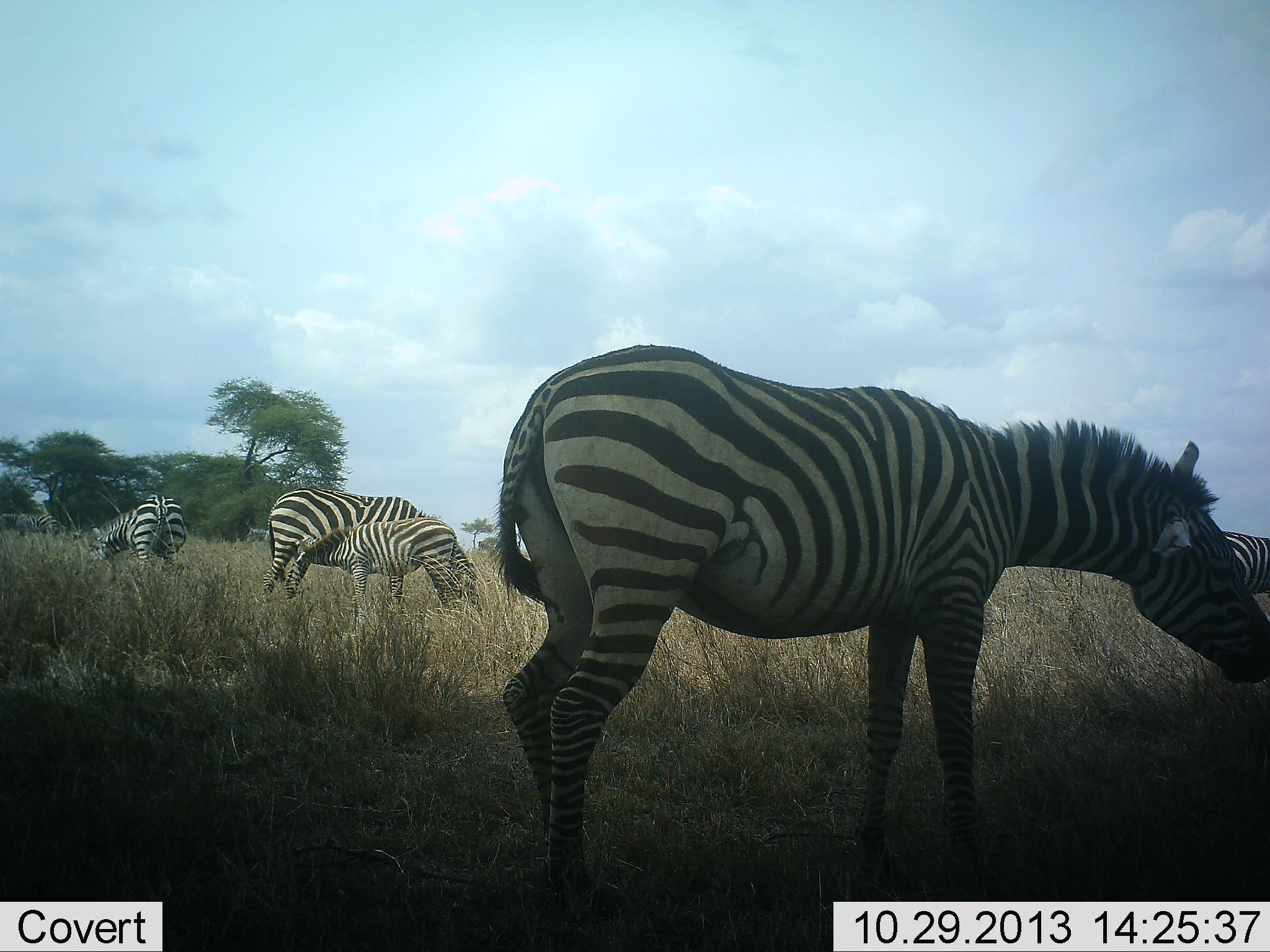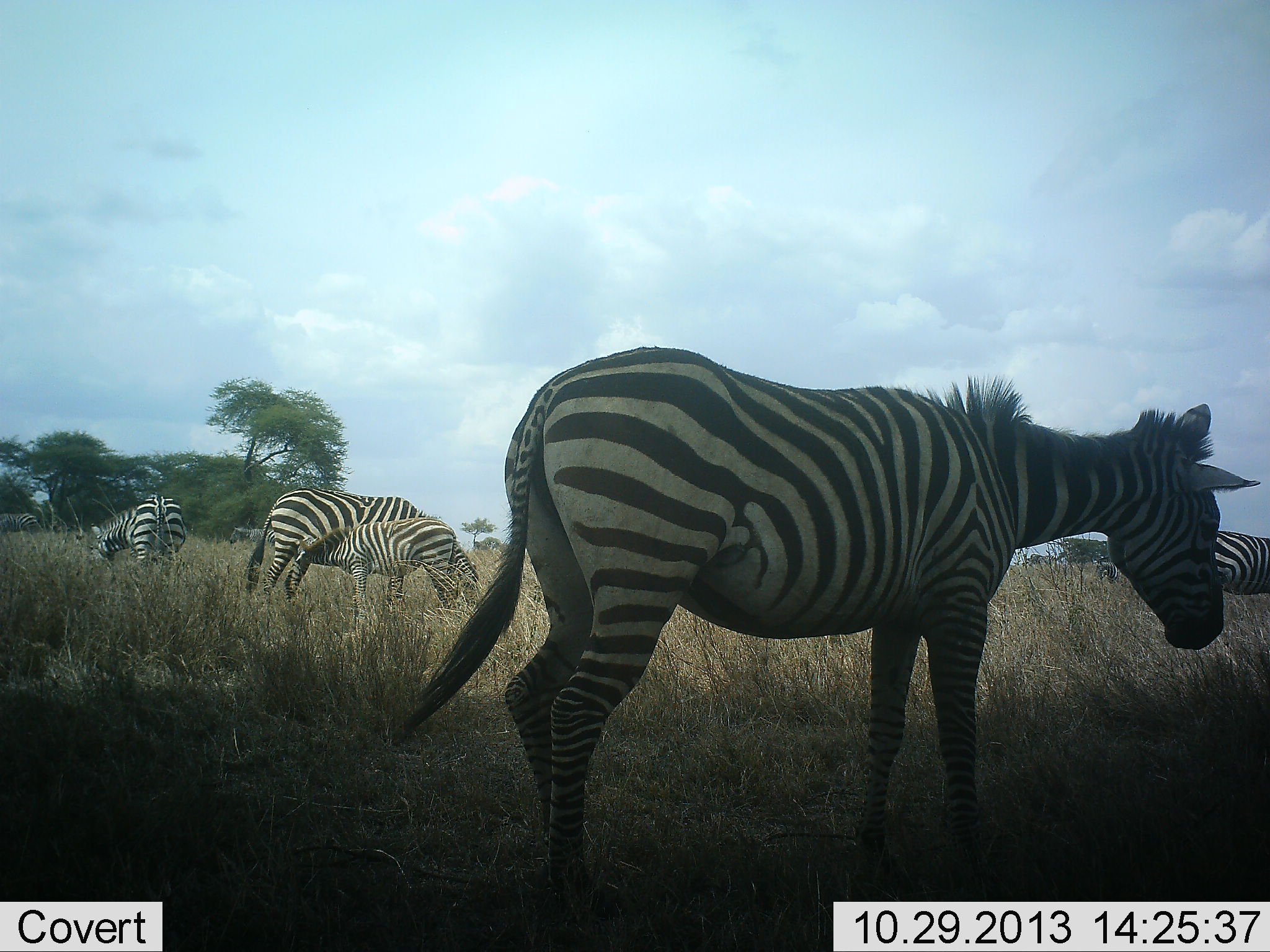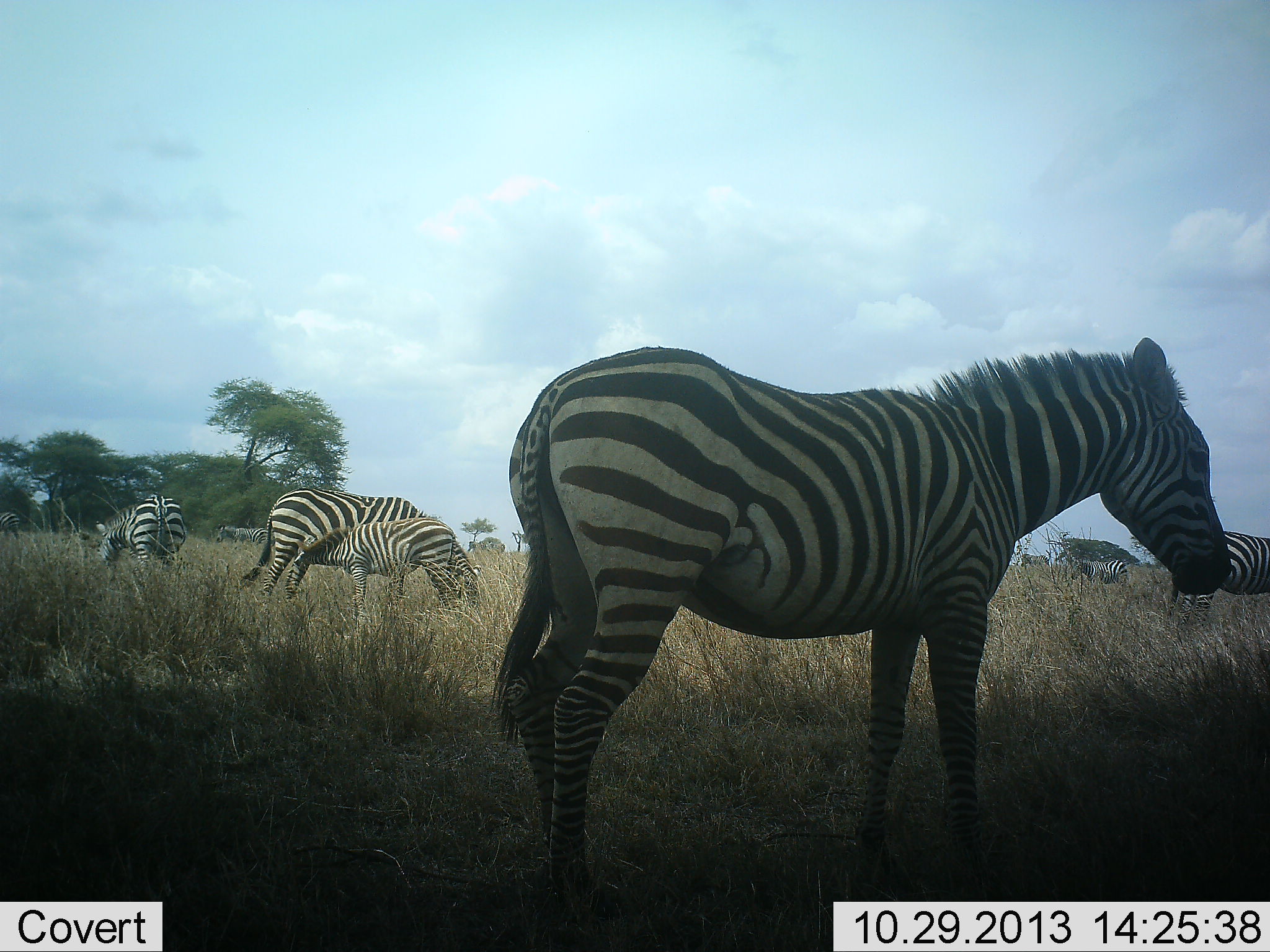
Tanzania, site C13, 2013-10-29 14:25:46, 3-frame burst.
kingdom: Animalia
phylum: Chordata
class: Mammalia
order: Perissodactyla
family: Equidae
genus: Equus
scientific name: Equus quagga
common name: plains zebra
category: zebra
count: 6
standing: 88%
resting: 12%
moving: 38%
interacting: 17%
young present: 58%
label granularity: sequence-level